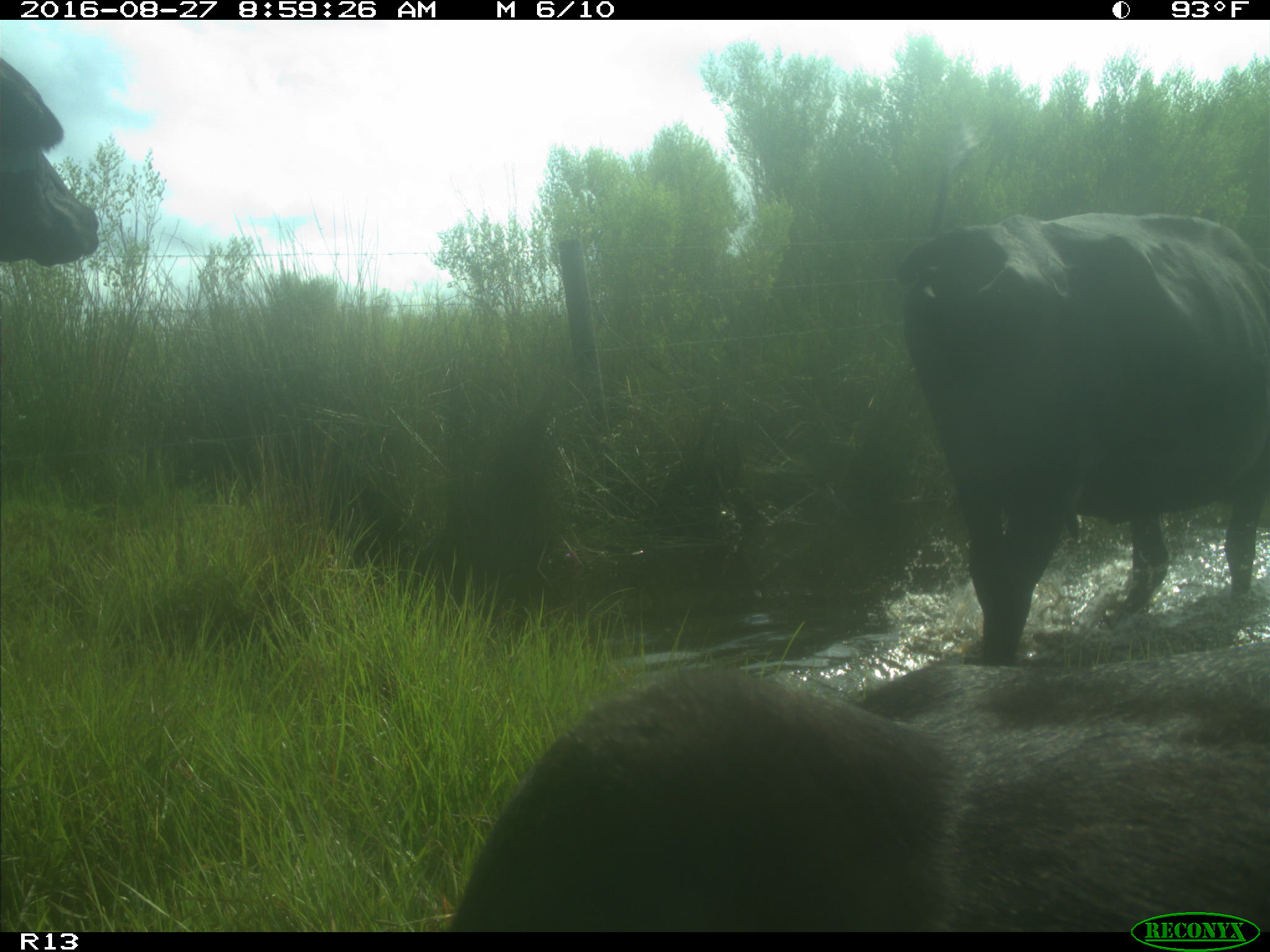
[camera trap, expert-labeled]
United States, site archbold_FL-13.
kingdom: Animalia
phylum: Chordata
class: Mammalia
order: Artiodactyla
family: Bovidae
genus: Bos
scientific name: Bos taurus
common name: domestic cow